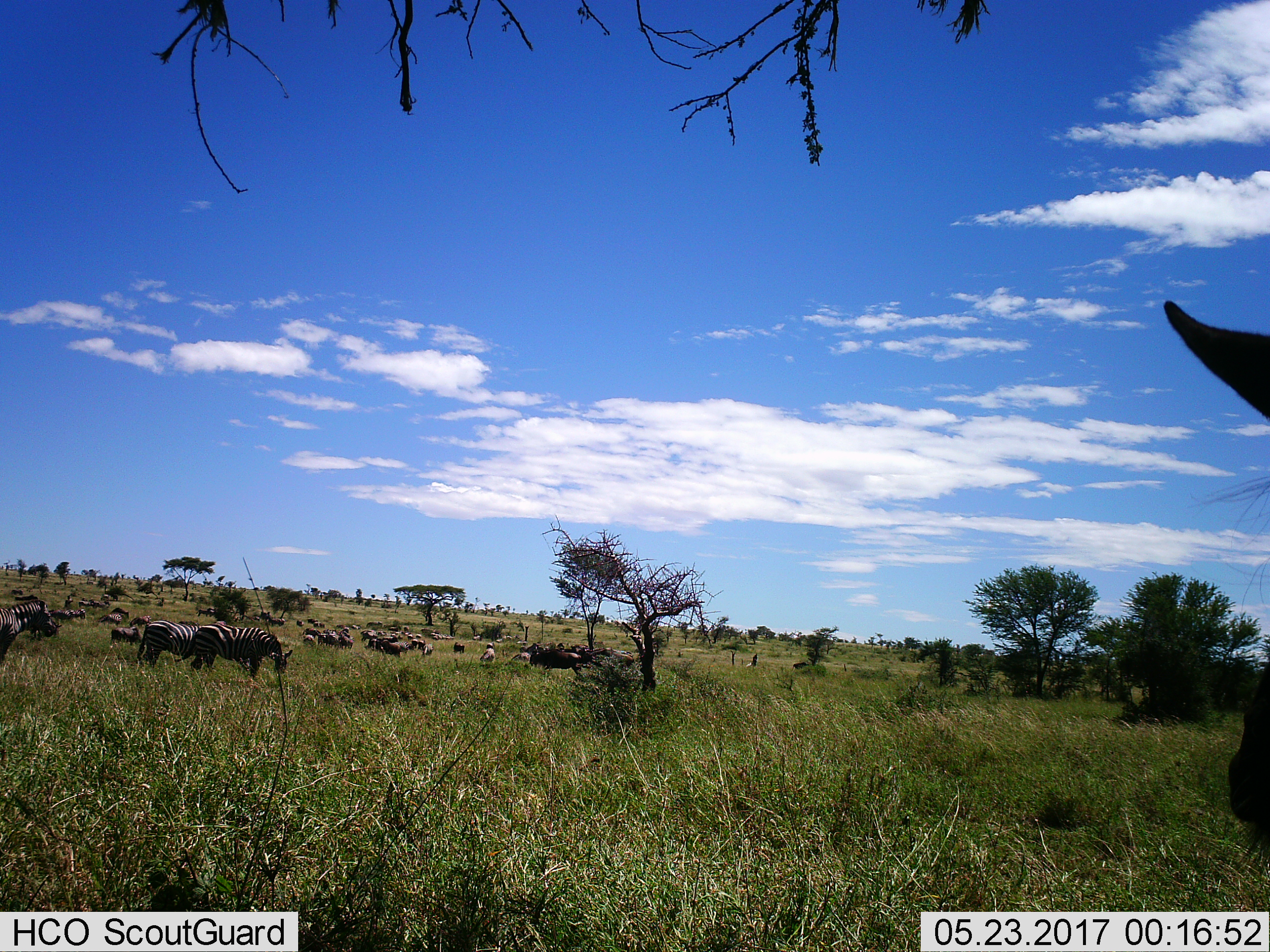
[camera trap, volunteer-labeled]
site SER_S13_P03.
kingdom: Animalia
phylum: Chordata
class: Mammalia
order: Perissodactyla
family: Equidae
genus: Equus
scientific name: Equus quagga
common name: plains zebra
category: zebraplains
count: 11-50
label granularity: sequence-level